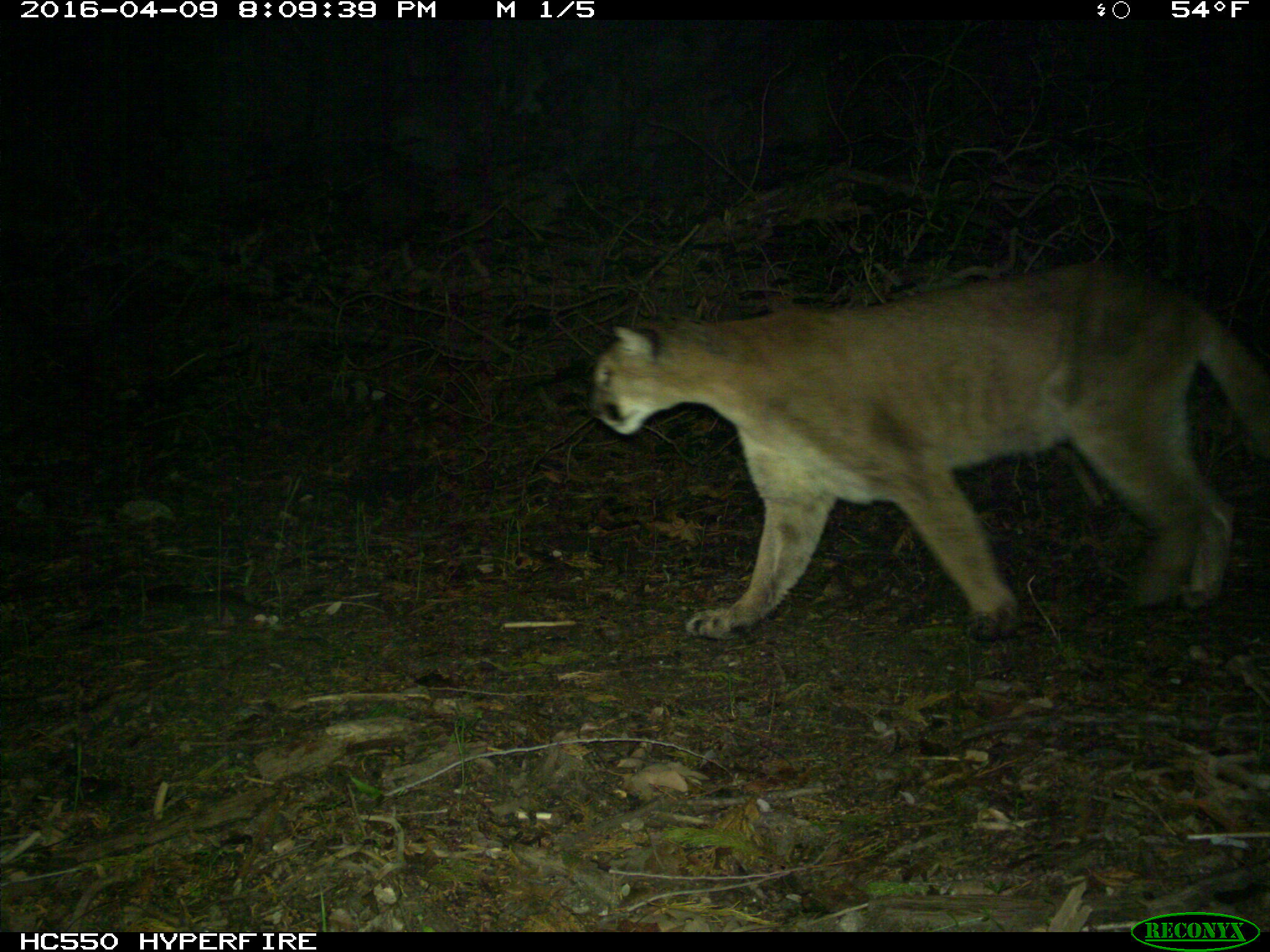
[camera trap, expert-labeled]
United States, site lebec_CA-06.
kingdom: Animalia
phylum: Chordata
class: Mammalia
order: Carnivora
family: Felidae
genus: Puma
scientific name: Puma concolor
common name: mountain lion